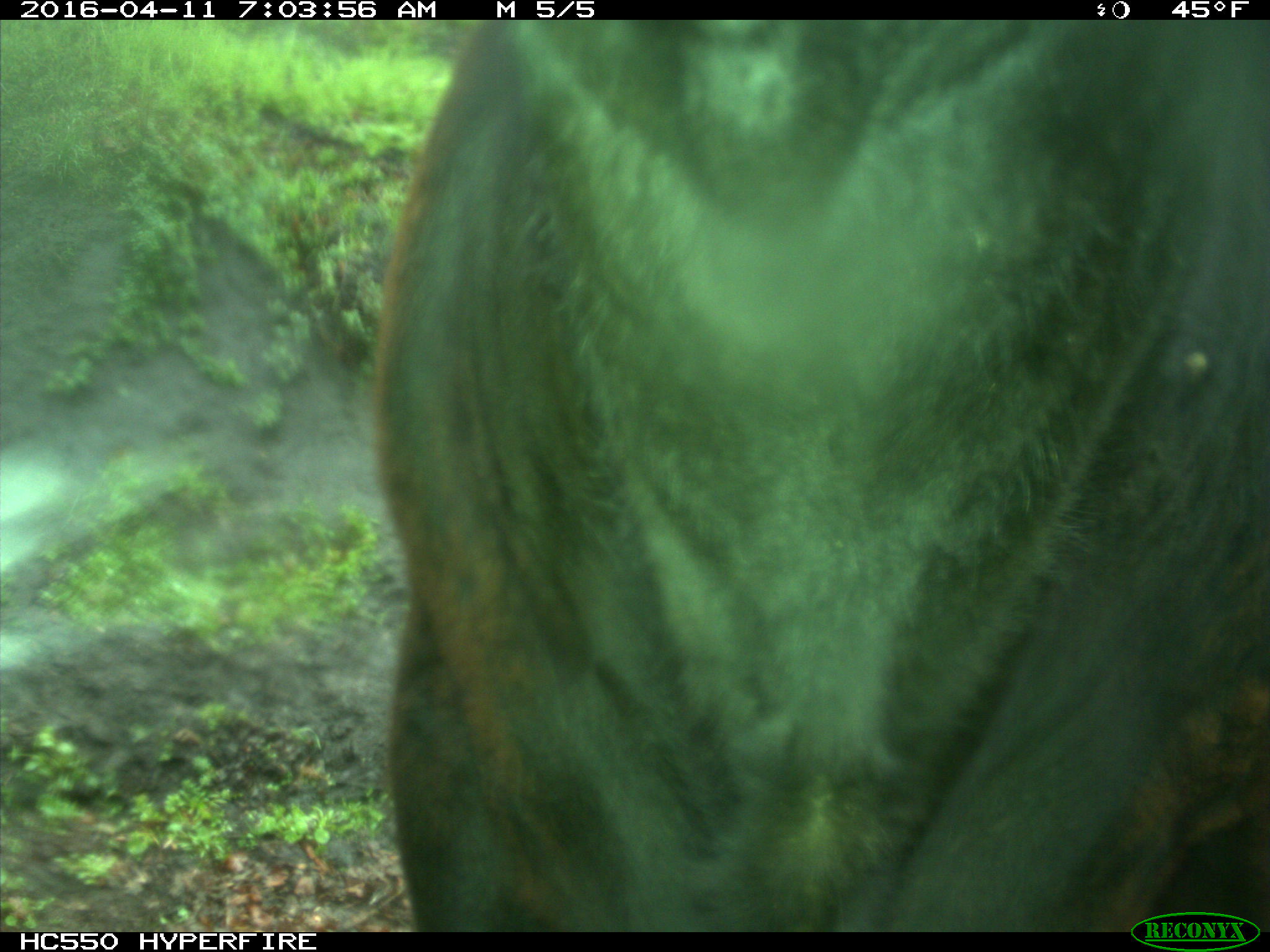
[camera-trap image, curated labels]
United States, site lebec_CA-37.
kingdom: Animalia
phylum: Chordata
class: Mammalia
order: Artiodactyla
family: Bovidae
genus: Bos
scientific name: Bos taurus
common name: domestic cow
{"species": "Bos taurus (domestic cow)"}